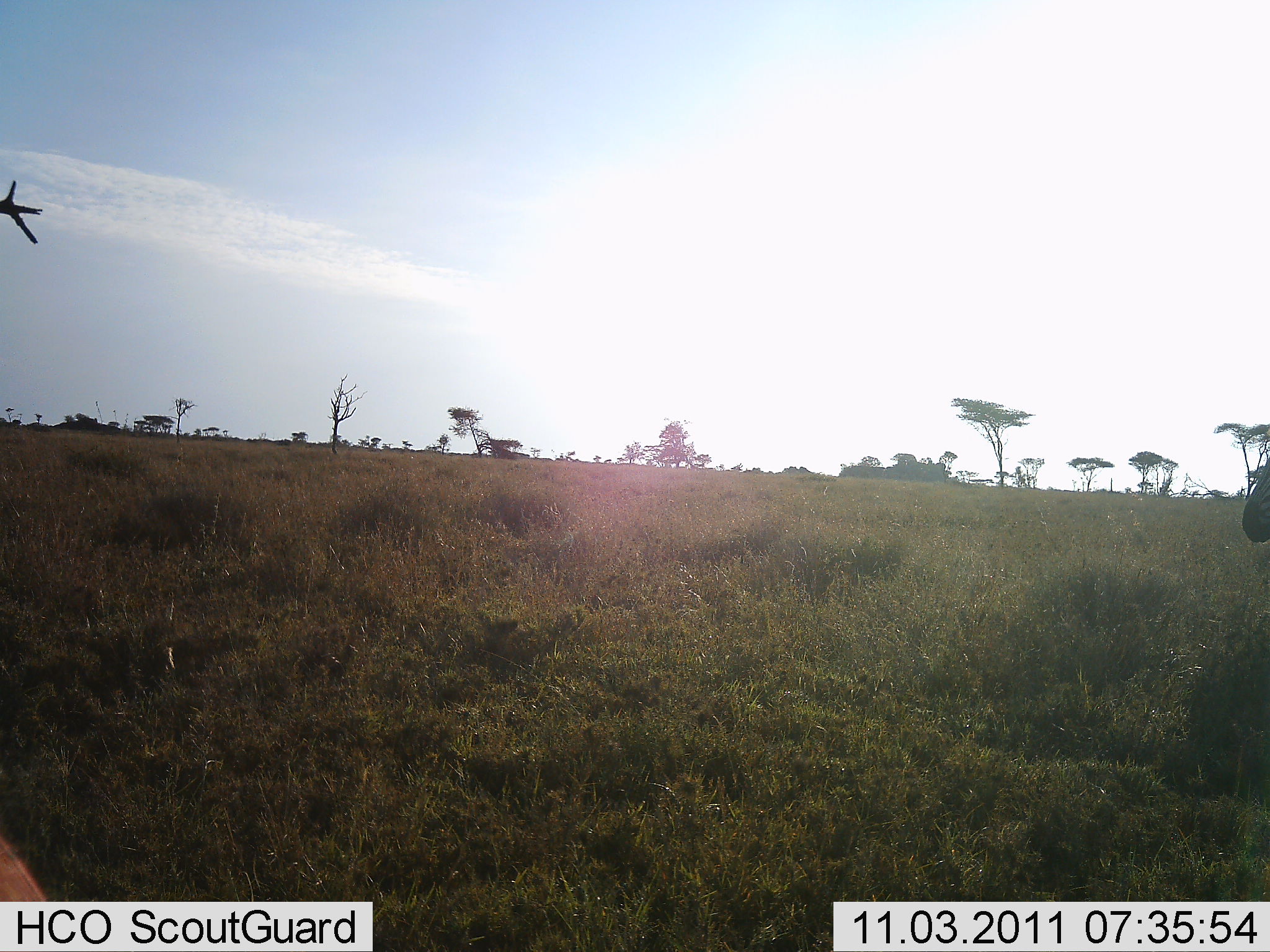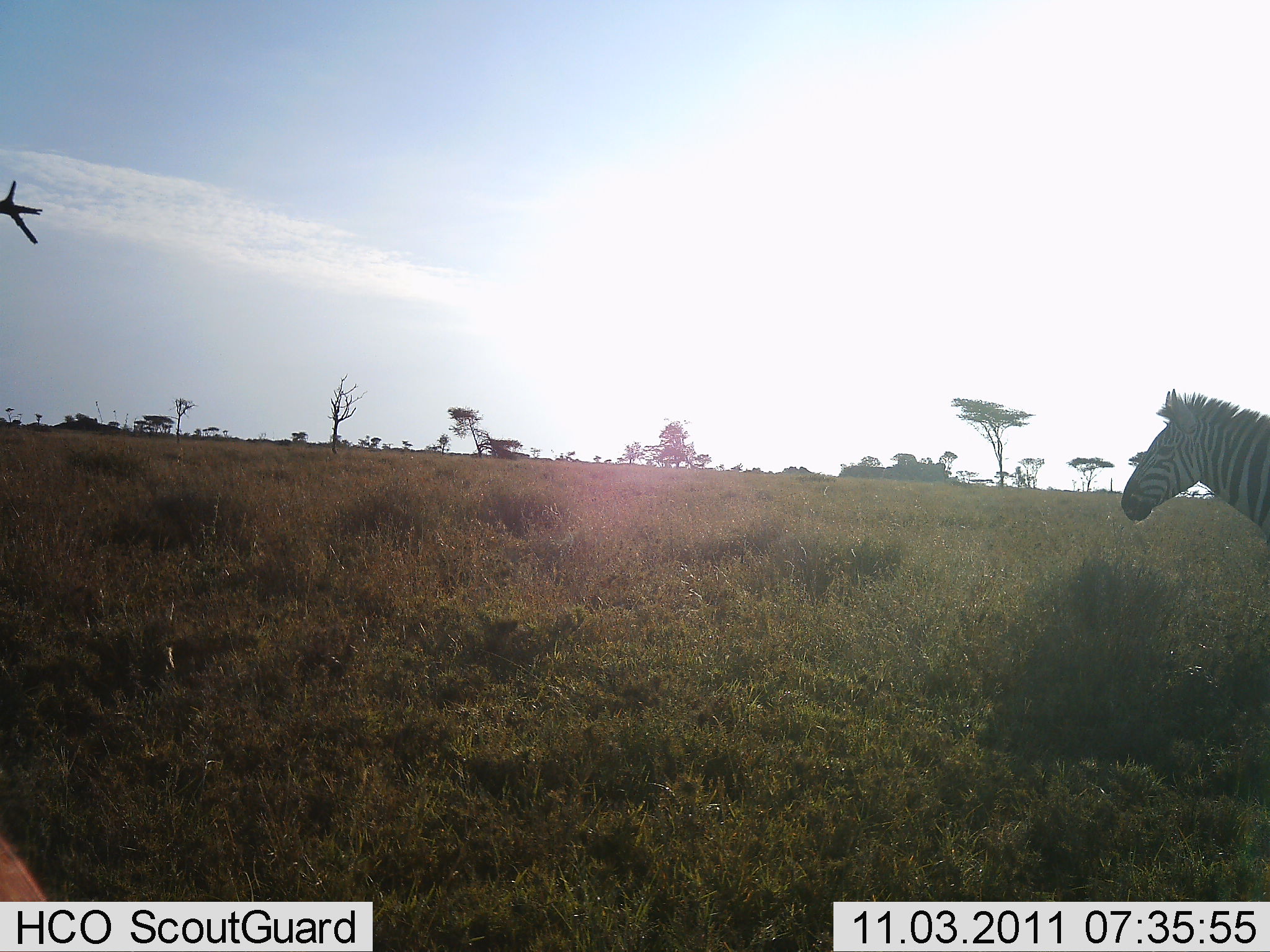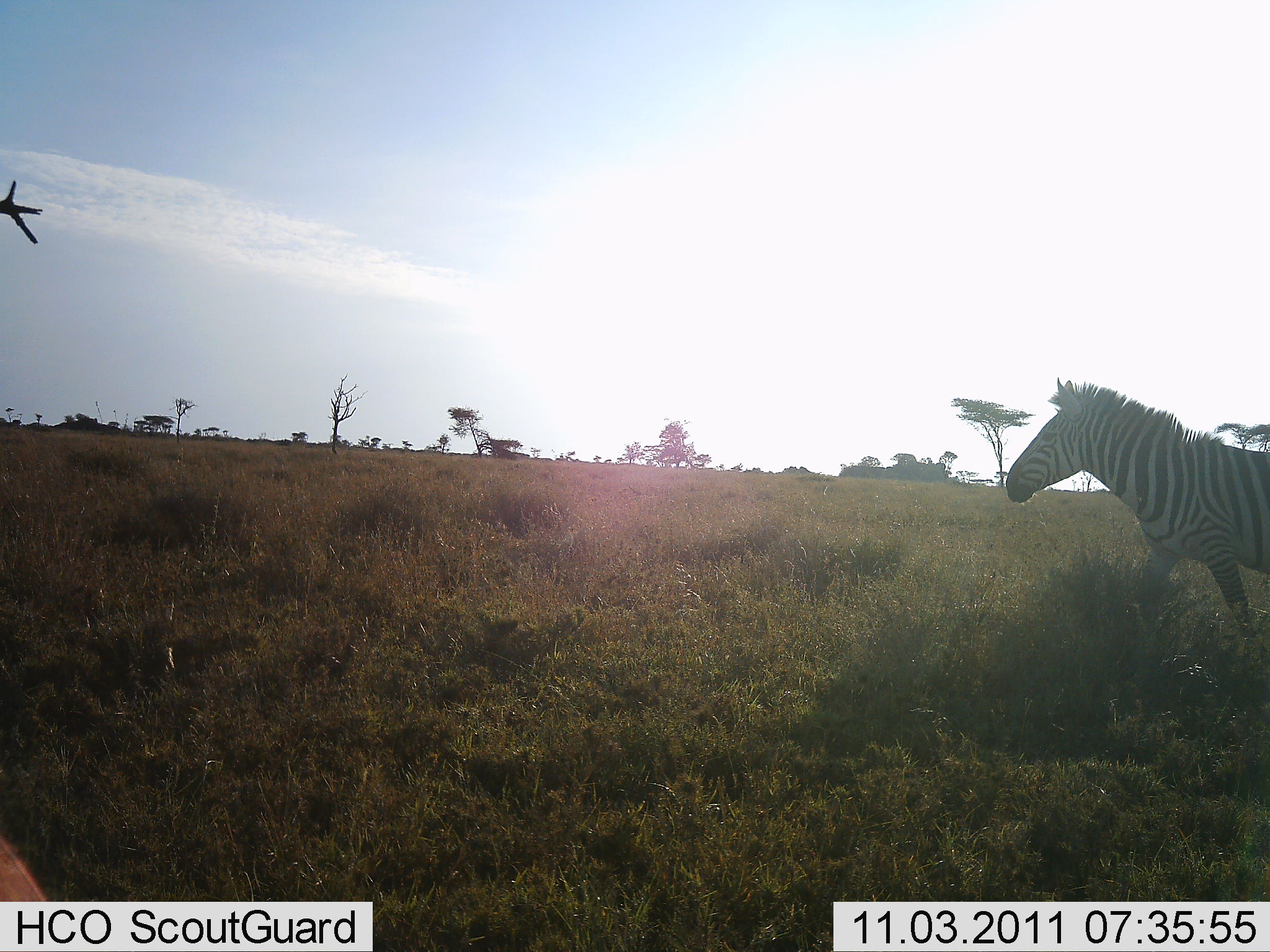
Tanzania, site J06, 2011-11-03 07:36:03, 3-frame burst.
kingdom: Animalia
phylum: Chordata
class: Mammalia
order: Perissodactyla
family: Equidae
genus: Equus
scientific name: Equus quagga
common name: plains zebra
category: zebra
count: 1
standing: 7%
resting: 0%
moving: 100%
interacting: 0%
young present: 0%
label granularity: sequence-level